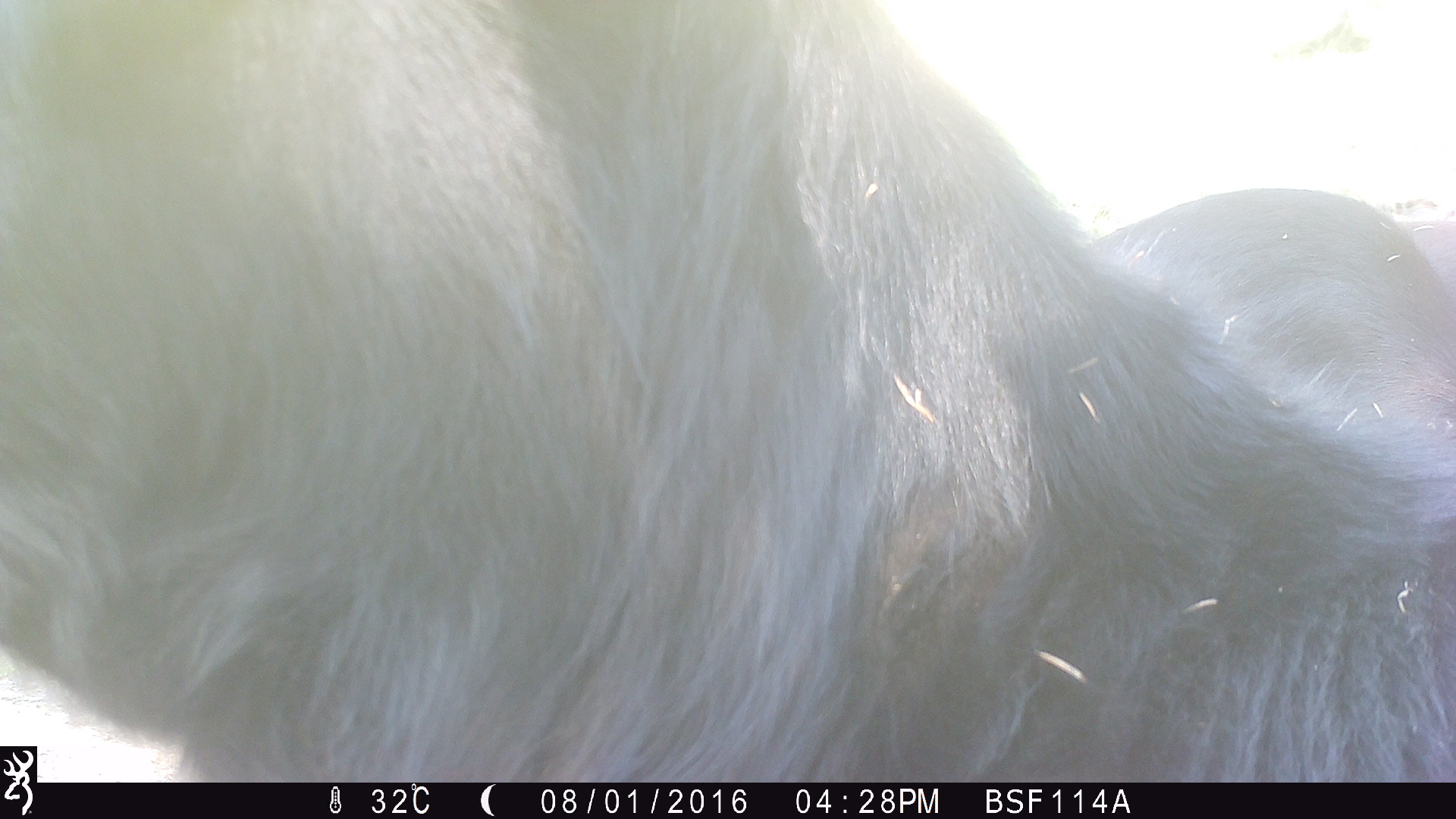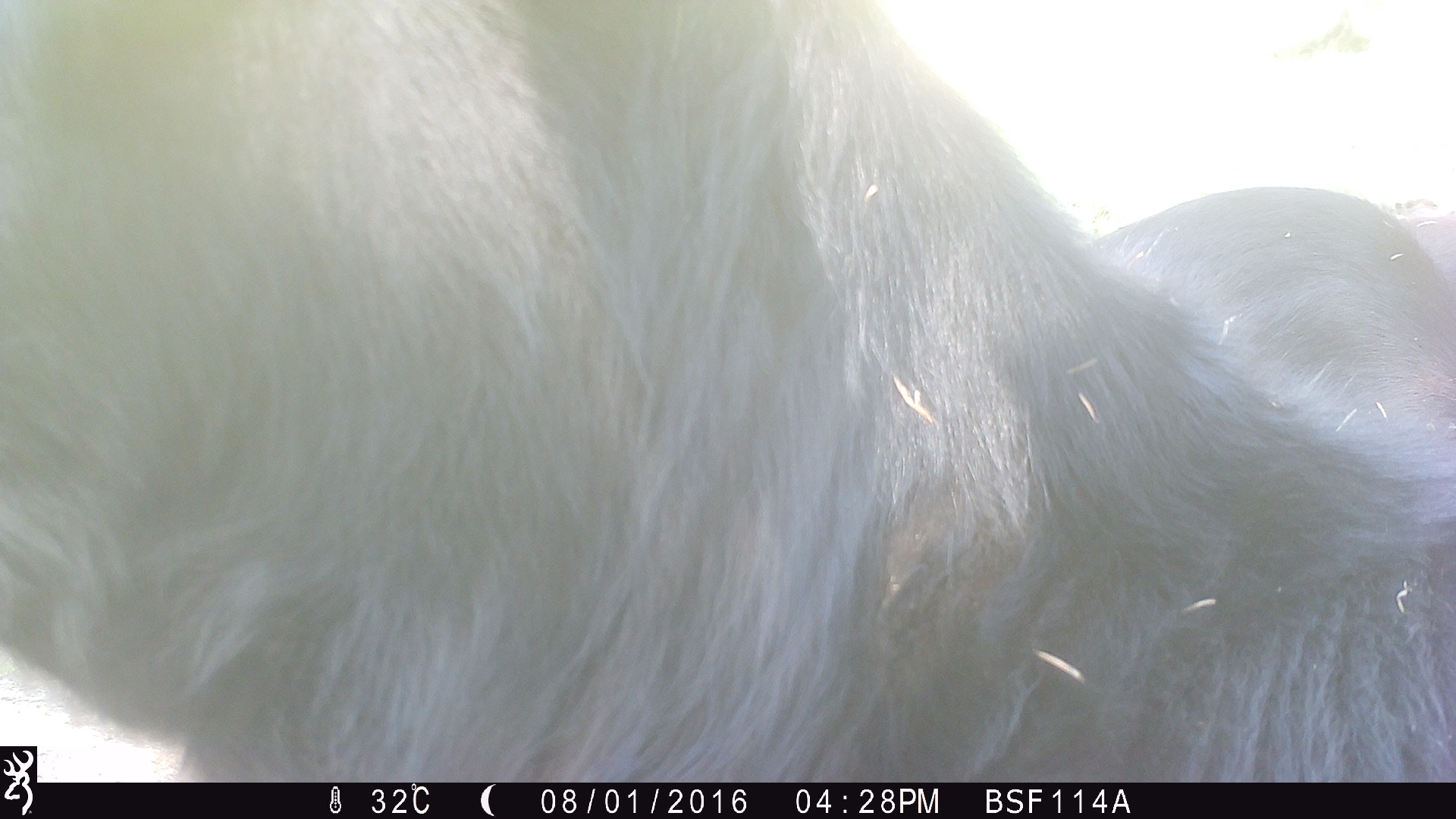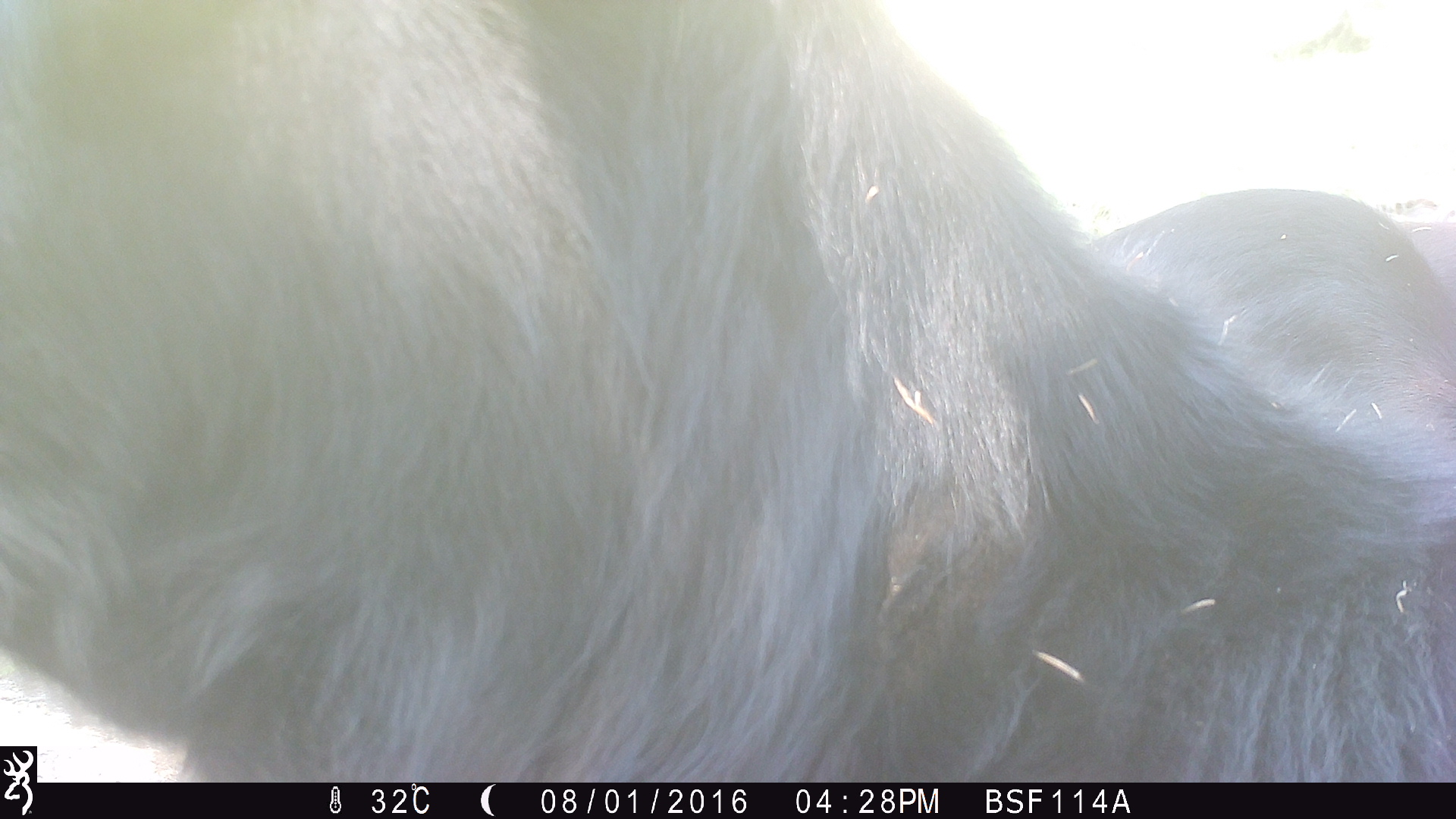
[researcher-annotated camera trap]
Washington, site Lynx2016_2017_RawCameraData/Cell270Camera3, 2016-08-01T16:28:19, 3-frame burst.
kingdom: Animalia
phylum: Chordata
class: Mammalia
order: Artiodactyla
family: Bovidae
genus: Bos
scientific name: Bos taurus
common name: domestic cattle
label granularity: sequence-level